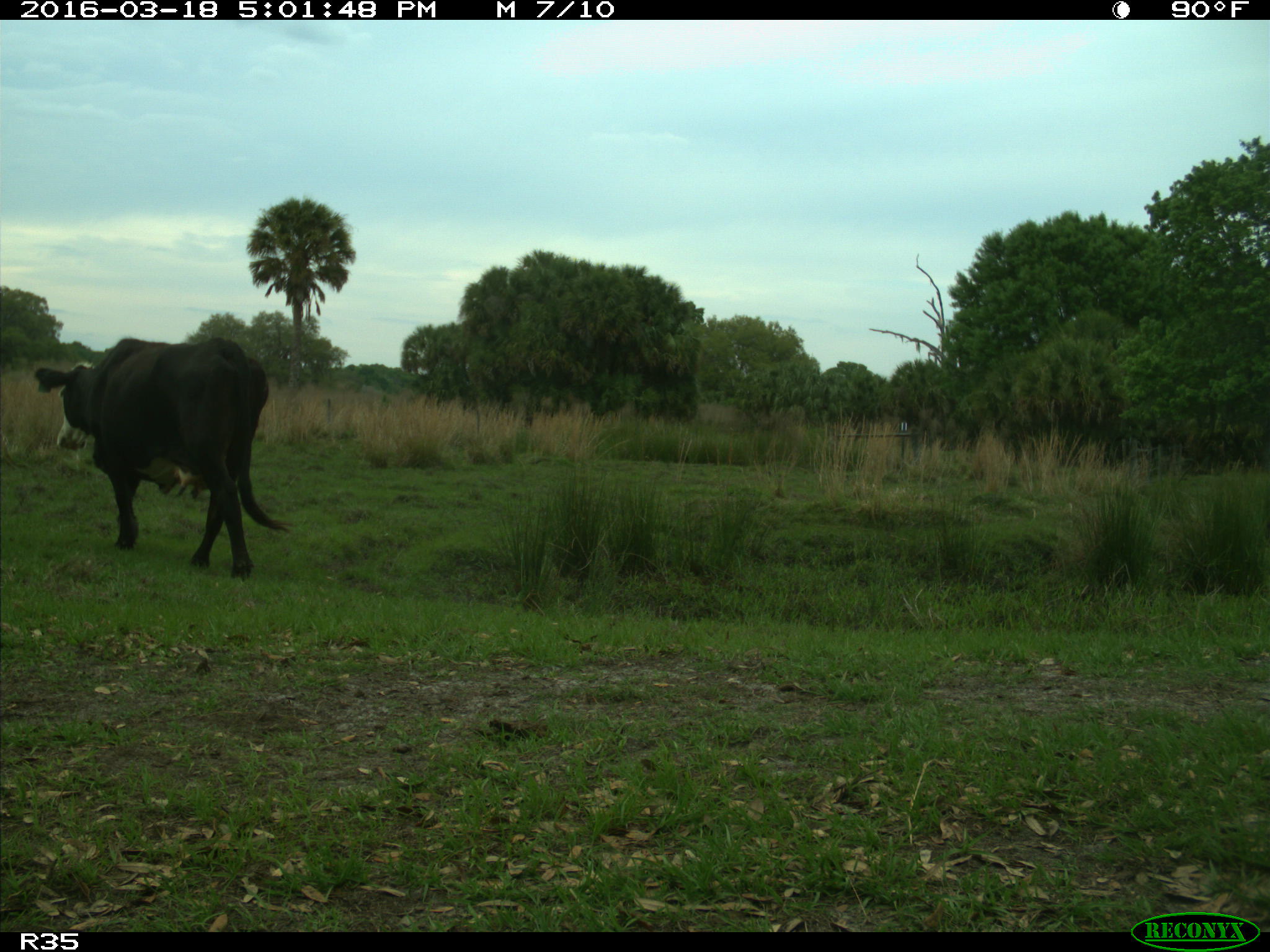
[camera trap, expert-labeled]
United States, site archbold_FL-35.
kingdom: Animalia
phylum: Chordata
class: Mammalia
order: Artiodactyla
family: Bovidae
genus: Bos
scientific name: Bos taurus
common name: domestic cow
Bos taurus (domestic cow).